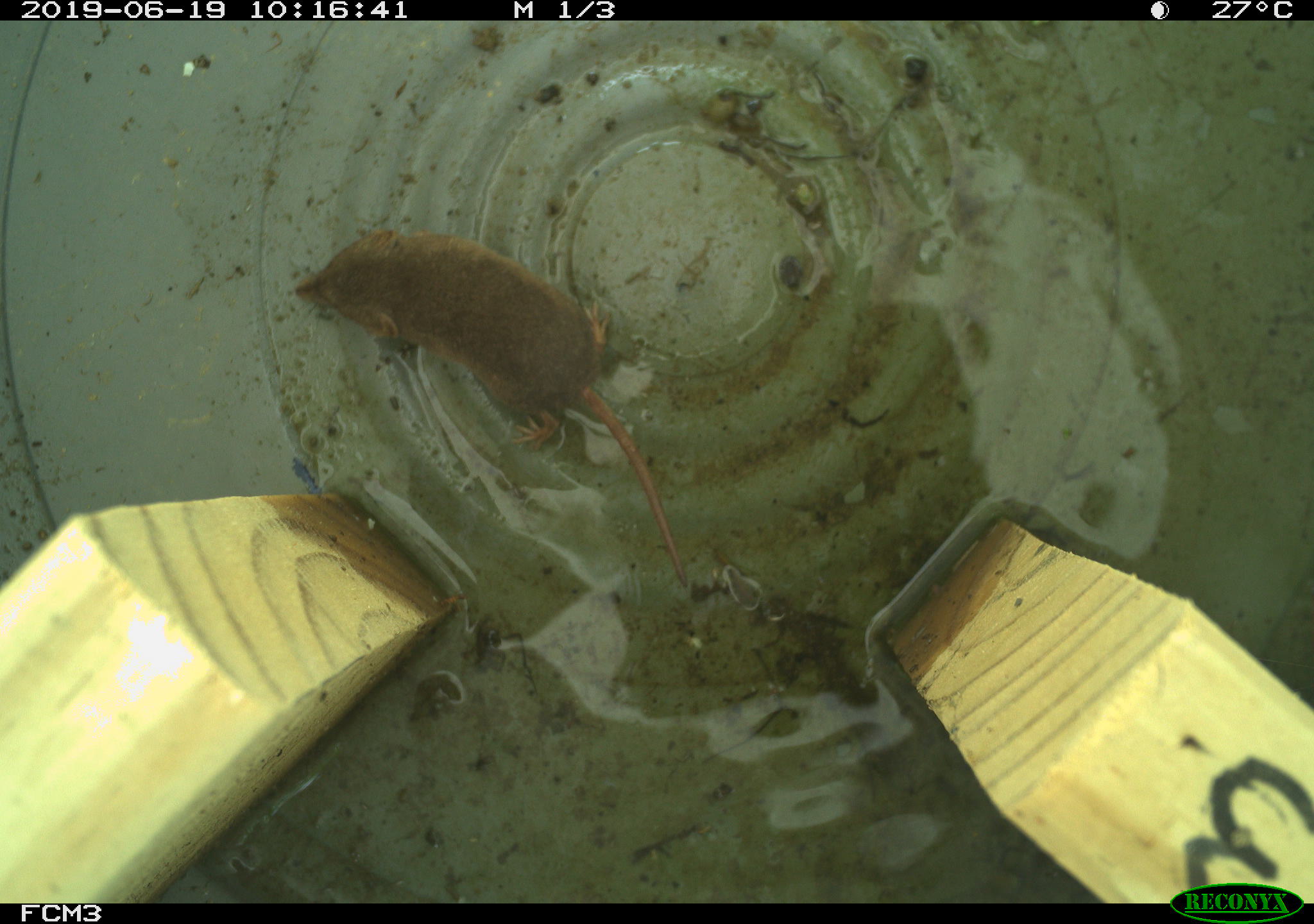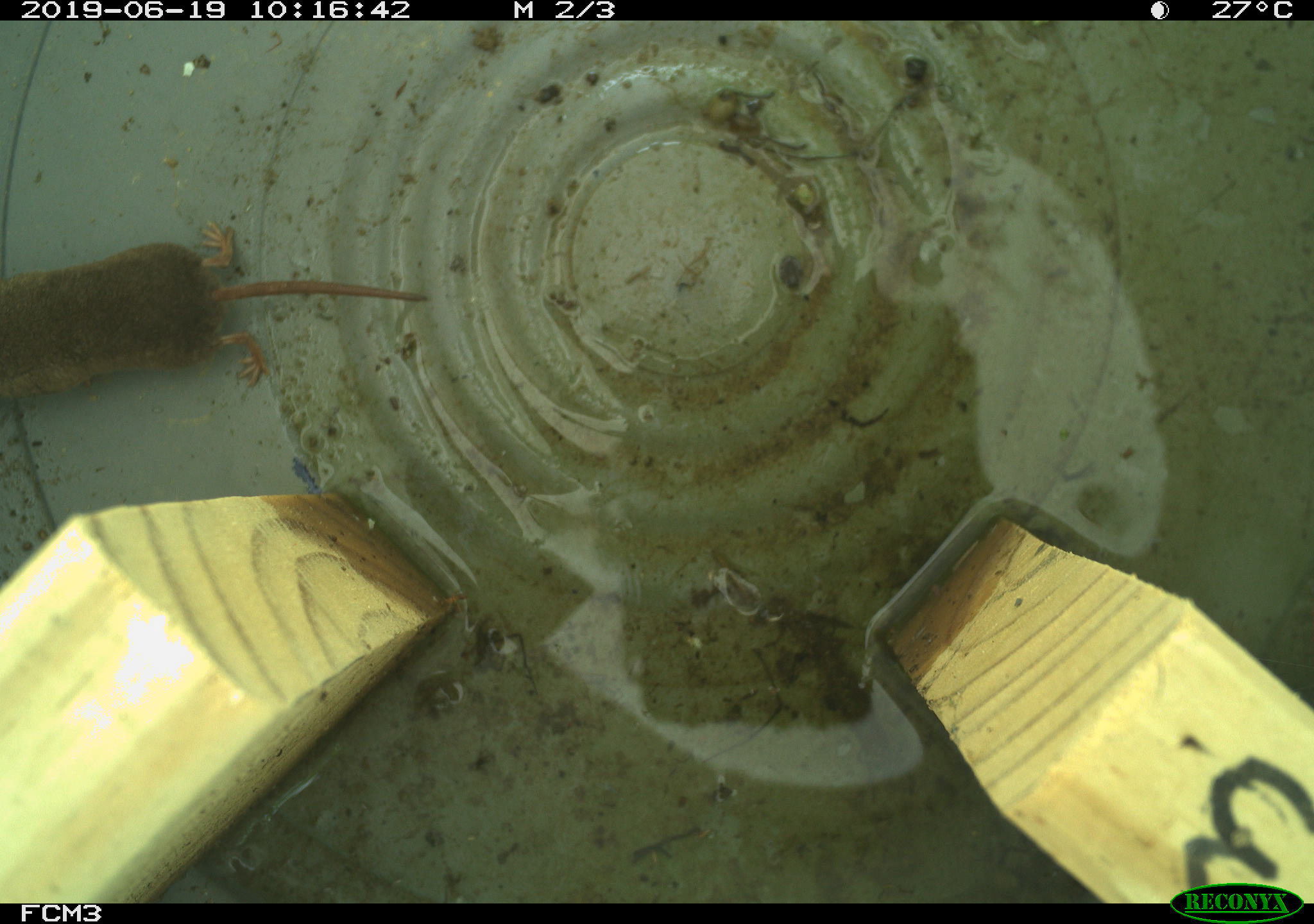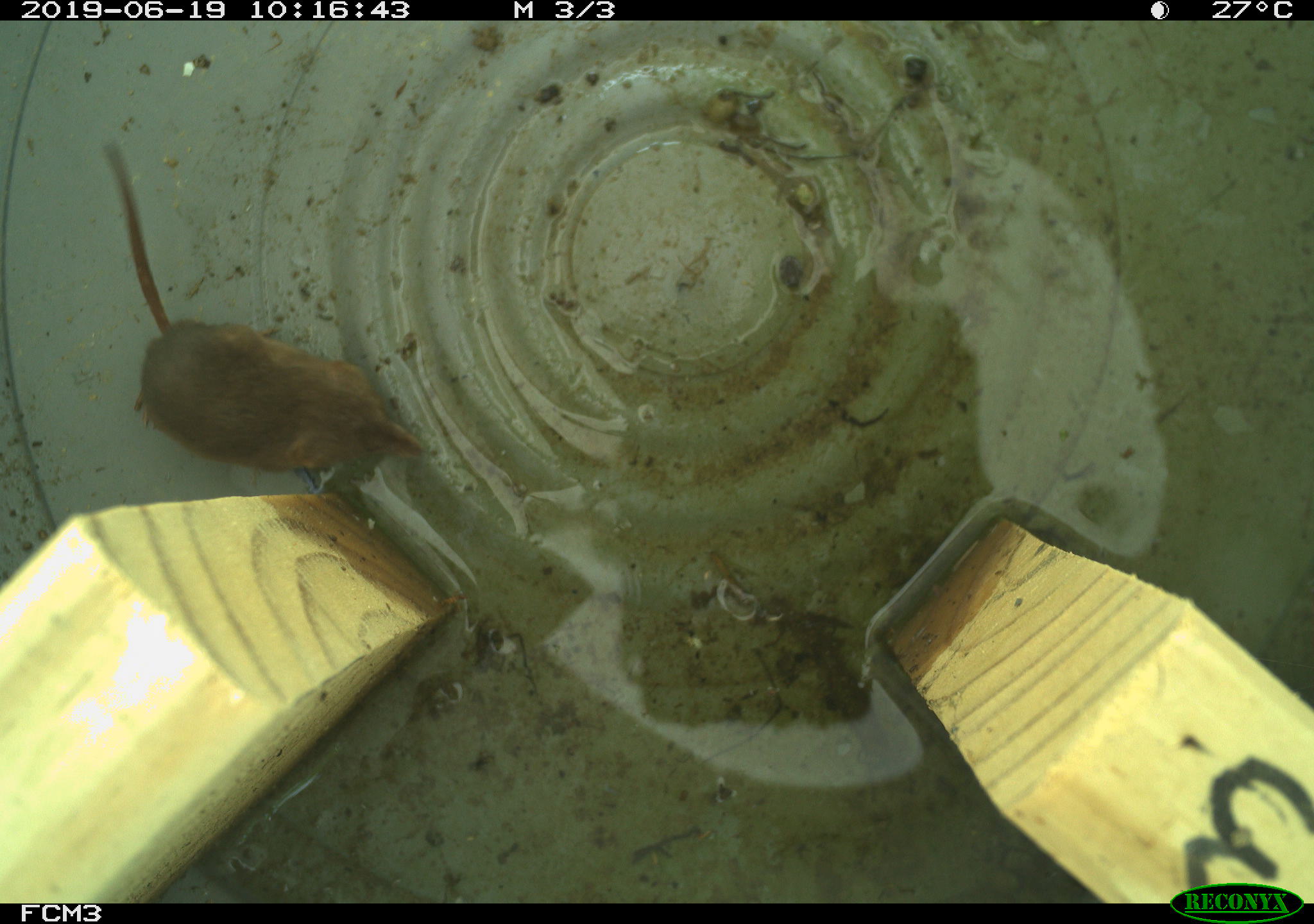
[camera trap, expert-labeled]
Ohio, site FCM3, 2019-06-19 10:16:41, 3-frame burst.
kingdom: Animalia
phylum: Chordata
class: Mammalia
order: Eulipotyphla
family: Soricidae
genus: Sorex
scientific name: Sorex cinereus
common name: masked shrew